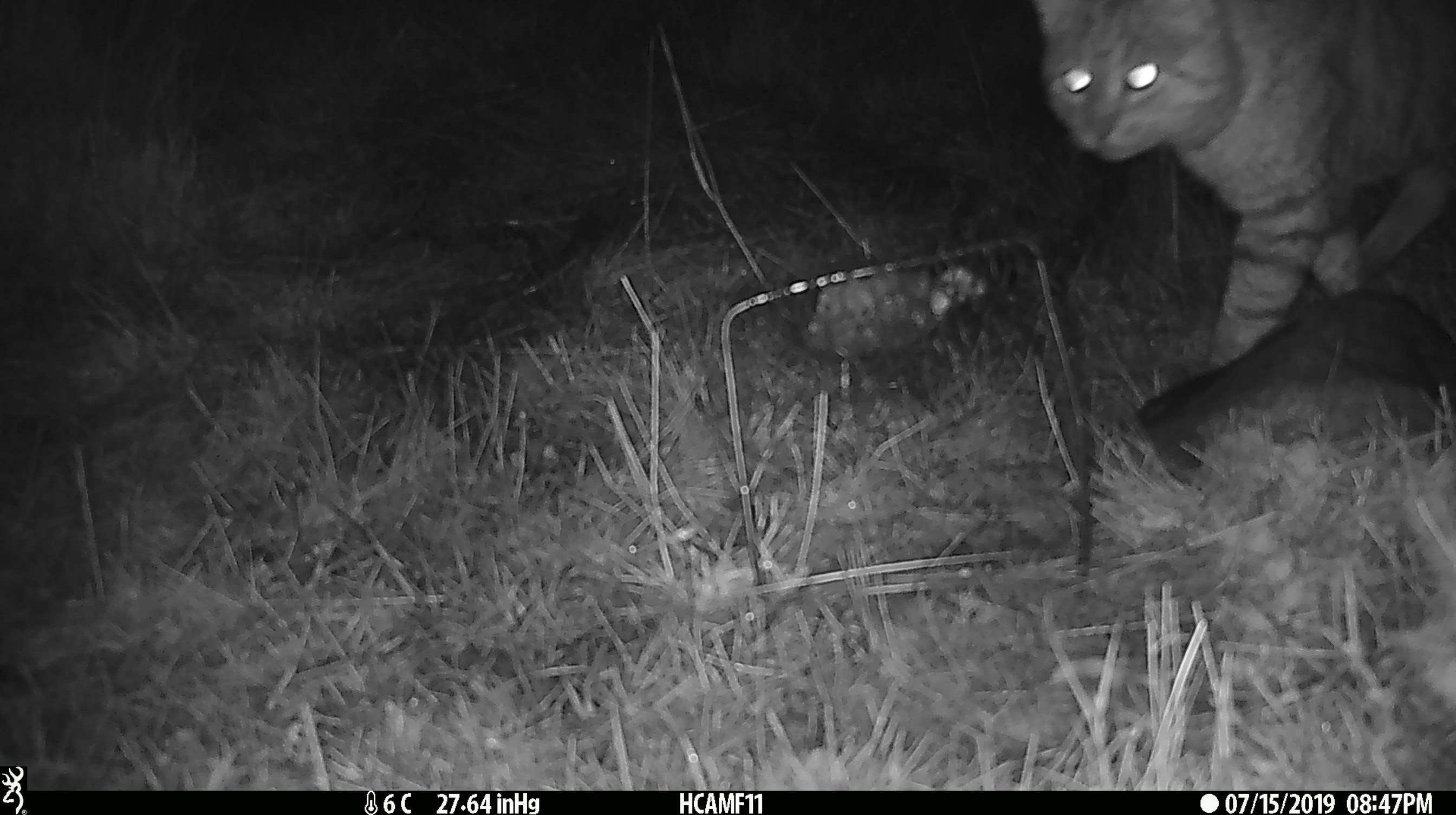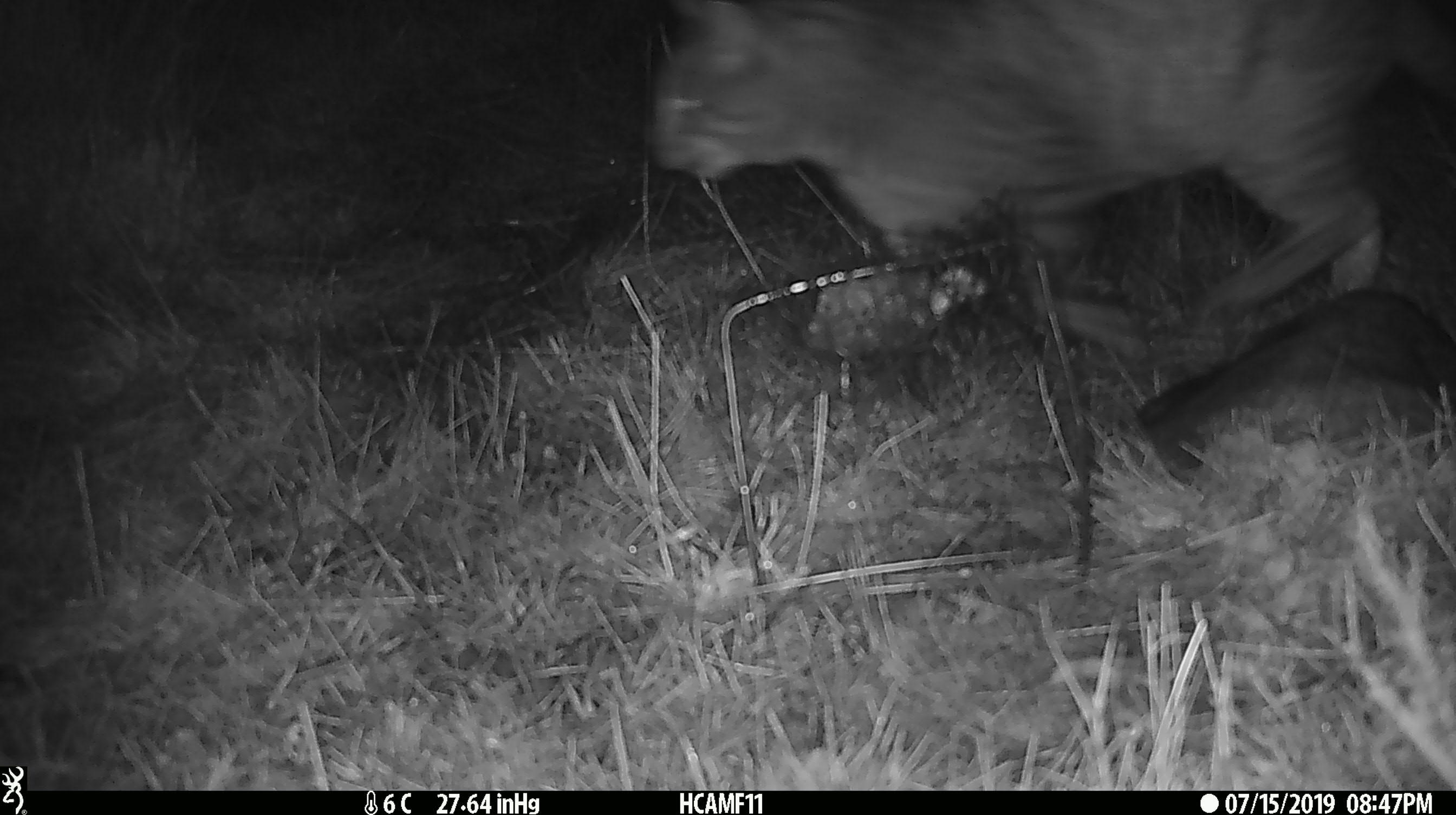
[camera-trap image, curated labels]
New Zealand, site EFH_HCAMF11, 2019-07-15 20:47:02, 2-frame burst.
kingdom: Animalia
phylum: Chordata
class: Mammalia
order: Carnivora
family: Felidae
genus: Felis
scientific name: Felis catus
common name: domestic cat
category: cat